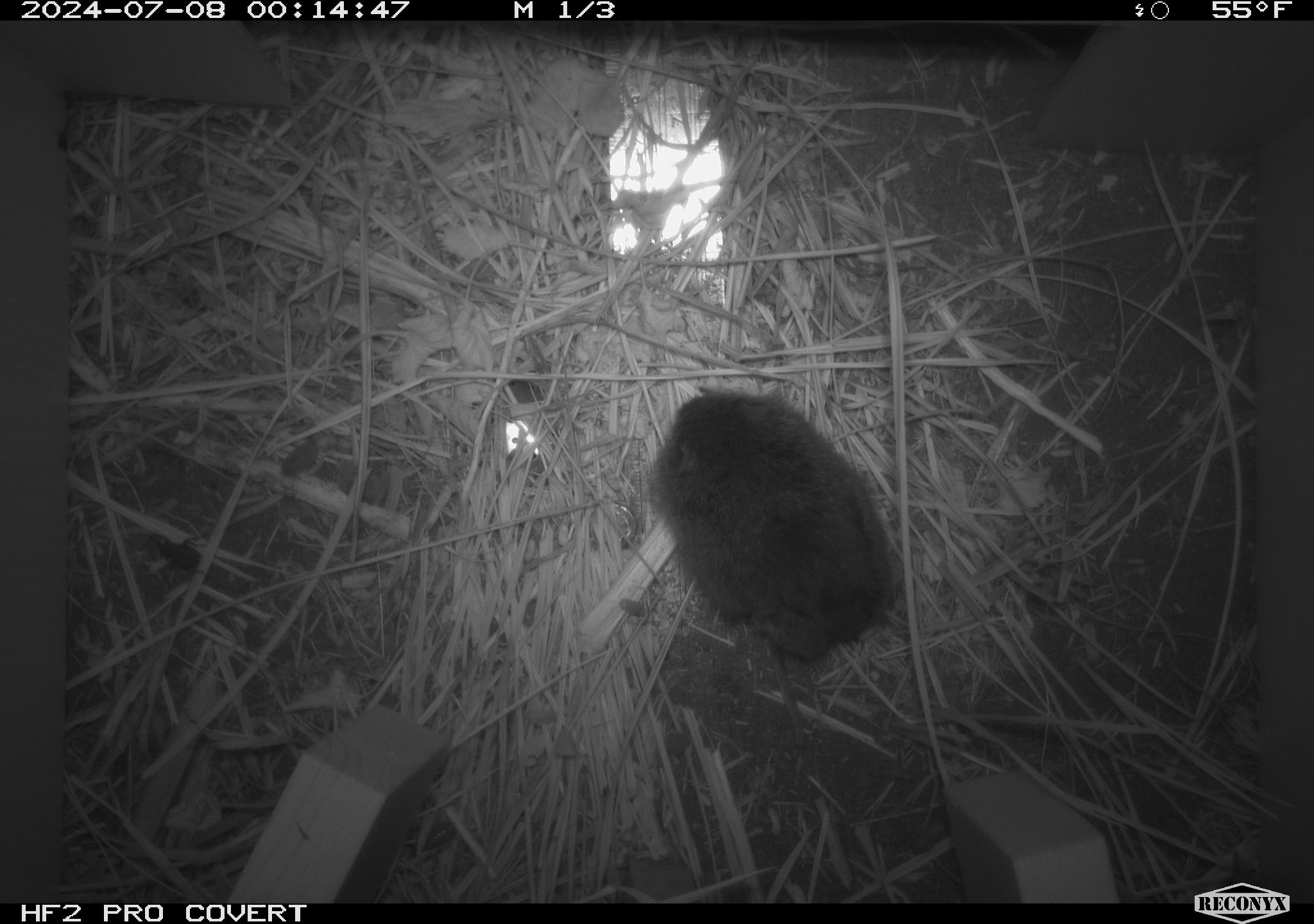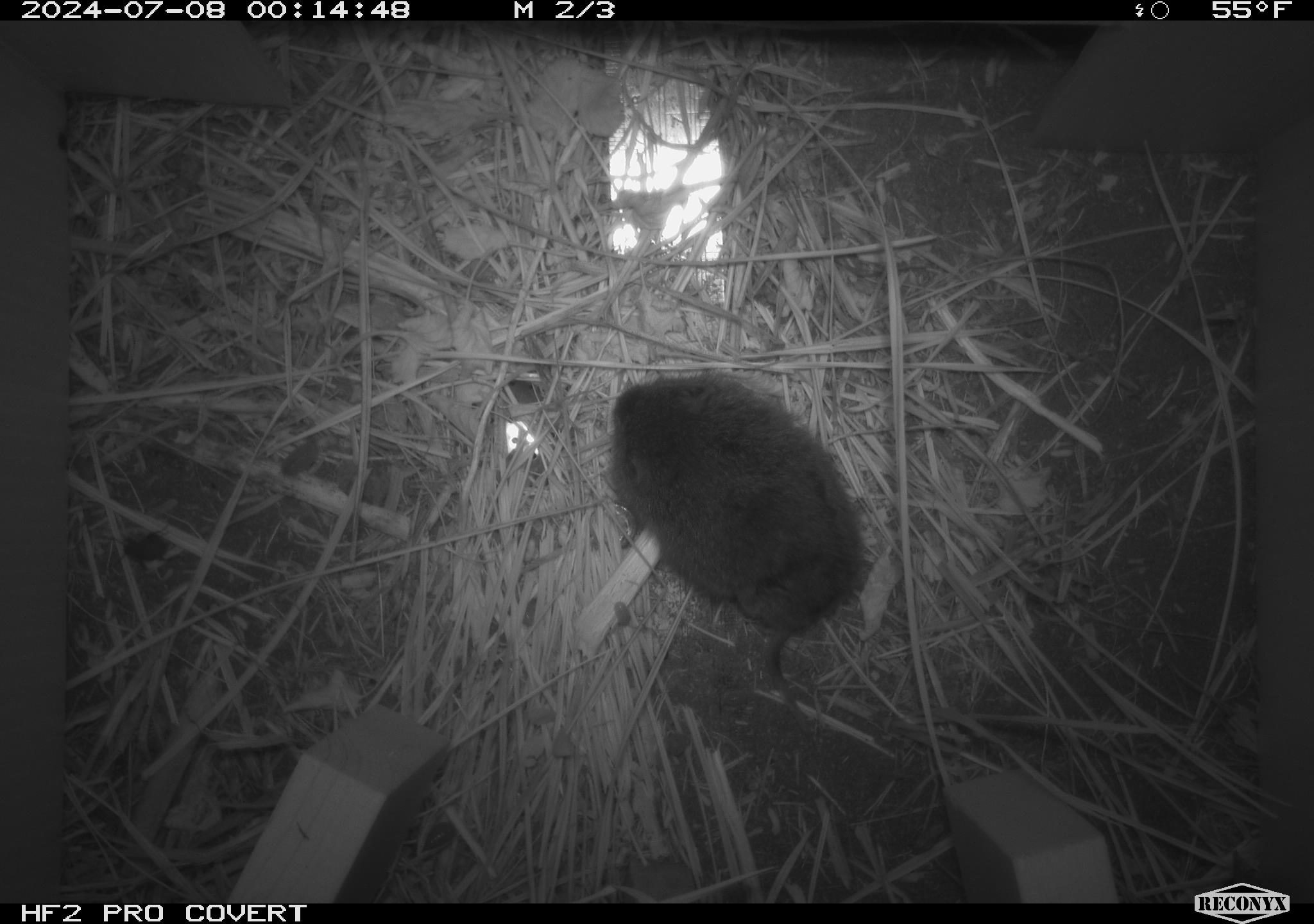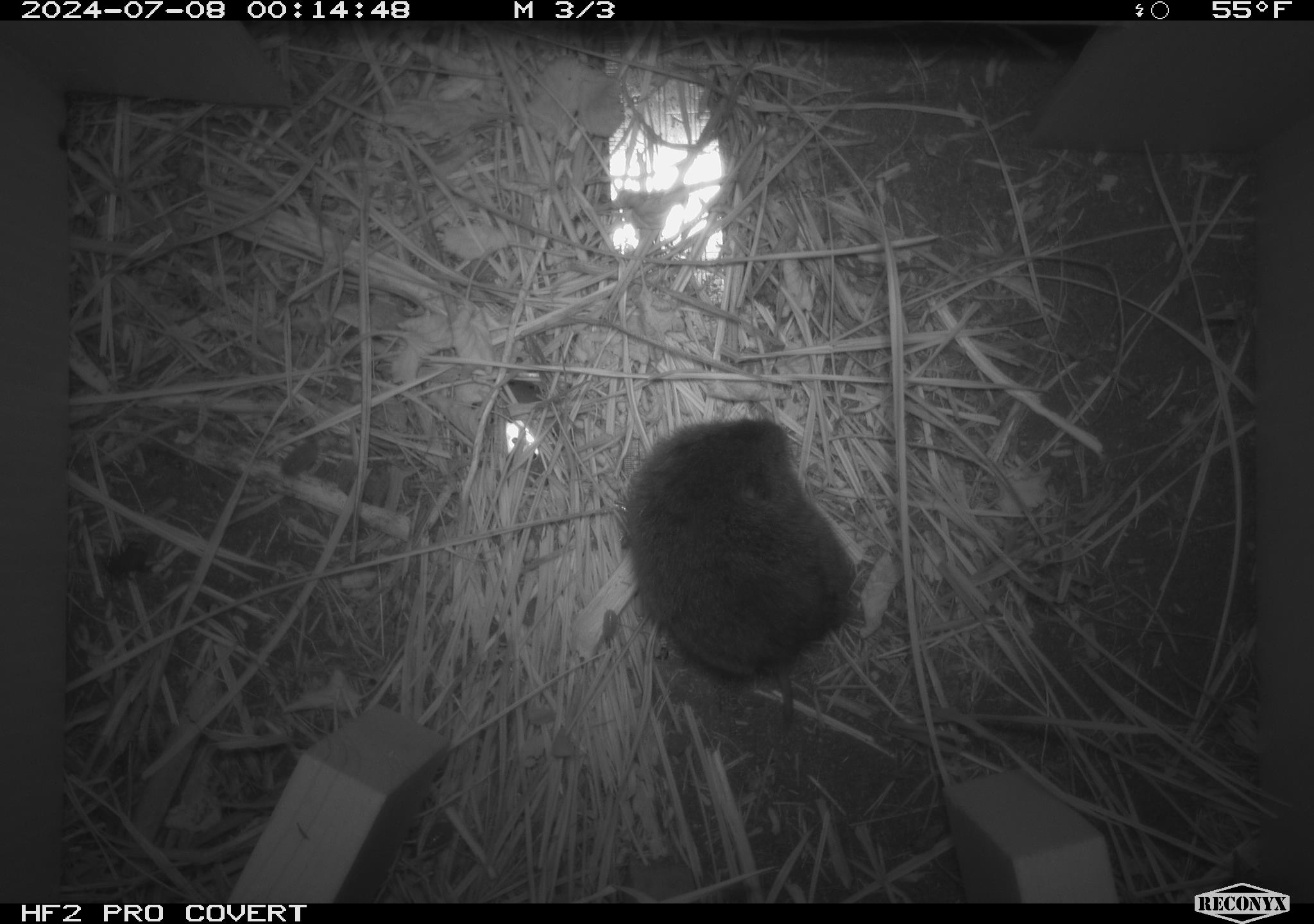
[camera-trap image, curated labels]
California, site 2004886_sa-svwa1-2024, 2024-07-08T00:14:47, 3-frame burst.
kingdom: Animalia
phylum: Chordata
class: Mammalia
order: Rodentia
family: Cricetidae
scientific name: Arvicolinae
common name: voles, lemmings, and muskrats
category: arvicolinae subfamily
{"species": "arvicolinae subfamily (voles, lemmings, and muskrats) (Arvicolinae)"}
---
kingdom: Animalia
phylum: Arthropoda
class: Malacostraca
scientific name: Malacostraca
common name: amphipods, crabs, isopods, krill, lobsters and shrimps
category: malacostracan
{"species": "malacostracan (amphipods, crabs, isopods, krill, lobsters and shrimps) (Malacostraca)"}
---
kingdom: Animalia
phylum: Arthropoda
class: Insecta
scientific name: Insecta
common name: insect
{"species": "insect (Insecta)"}